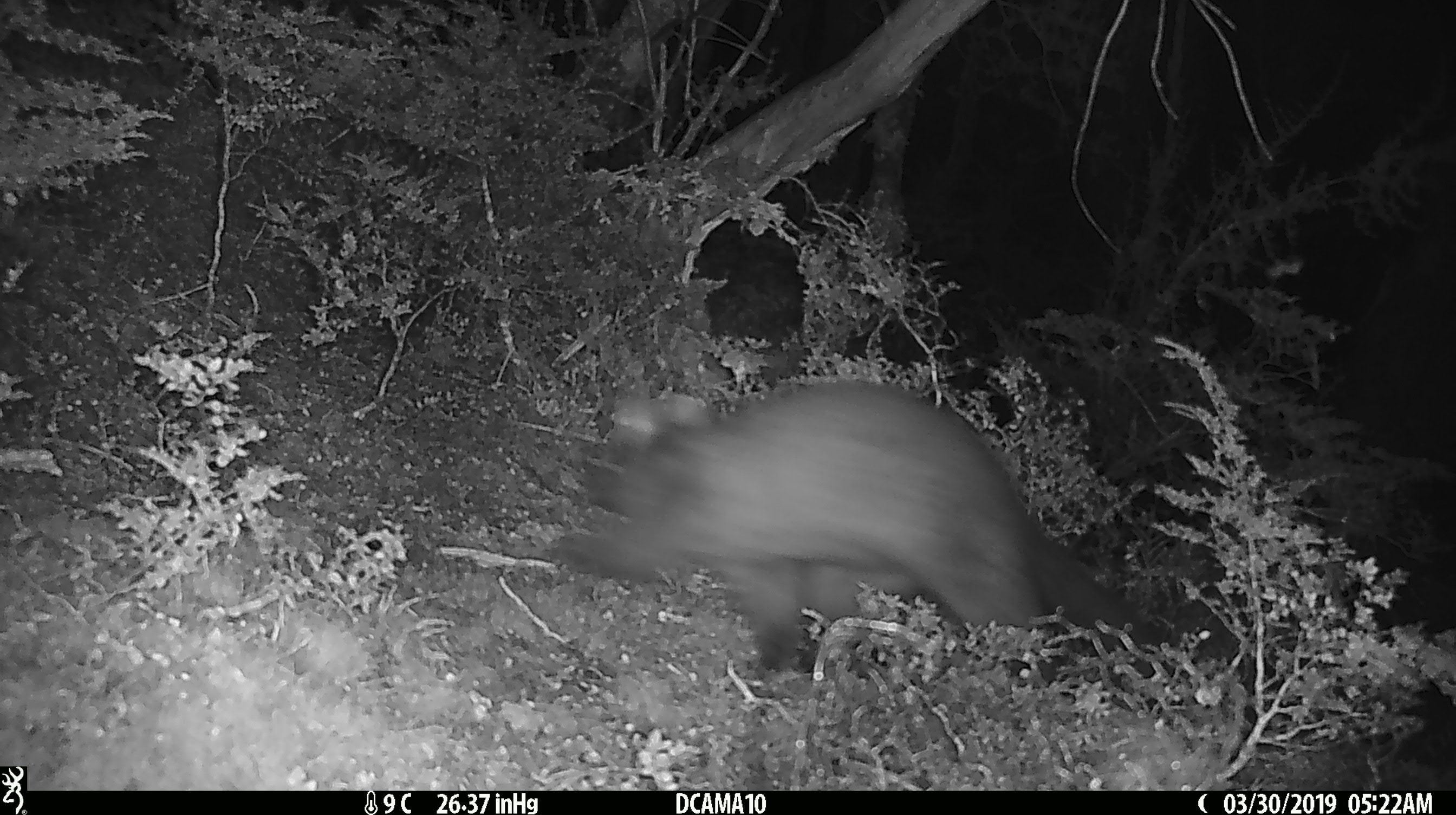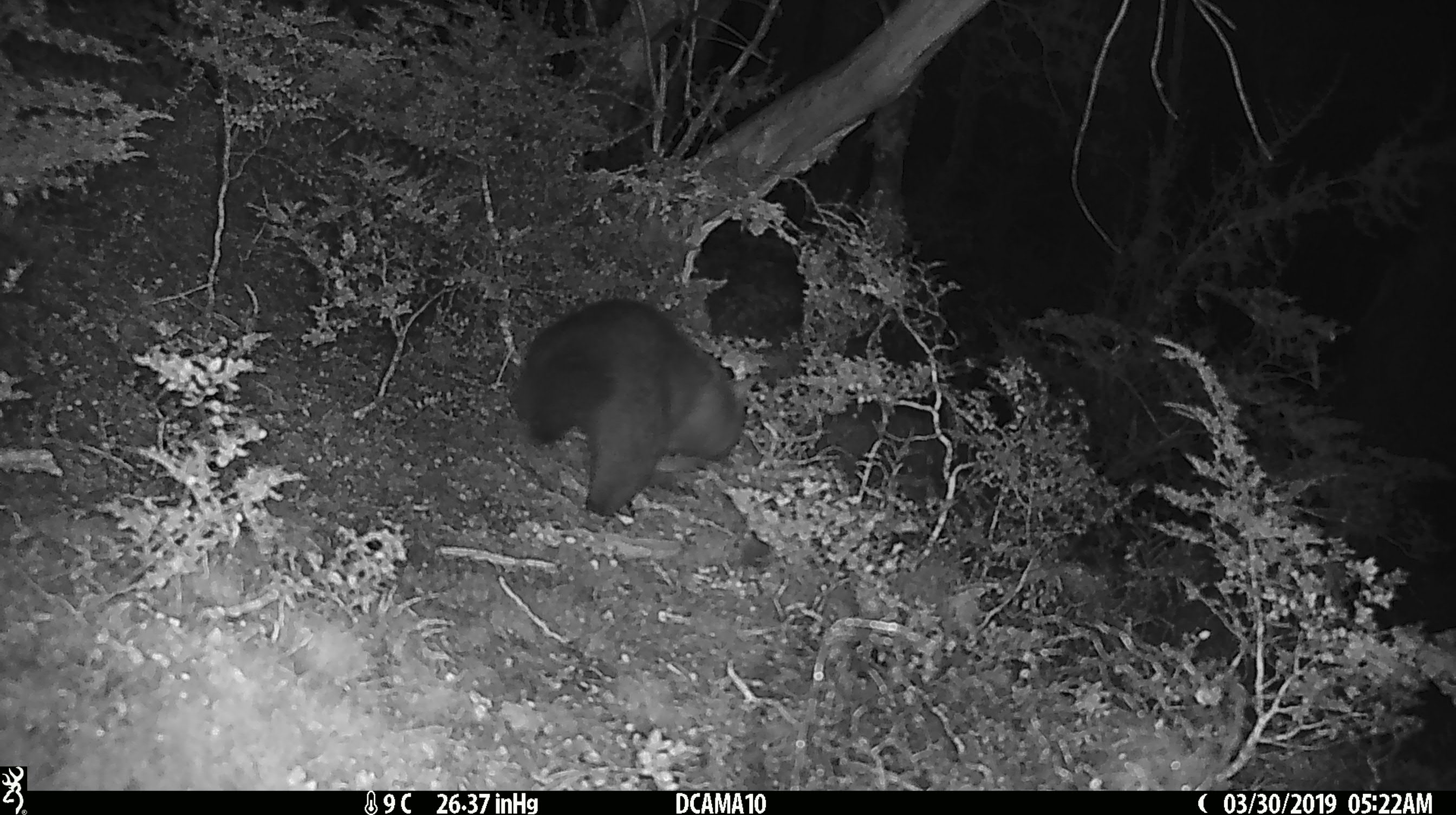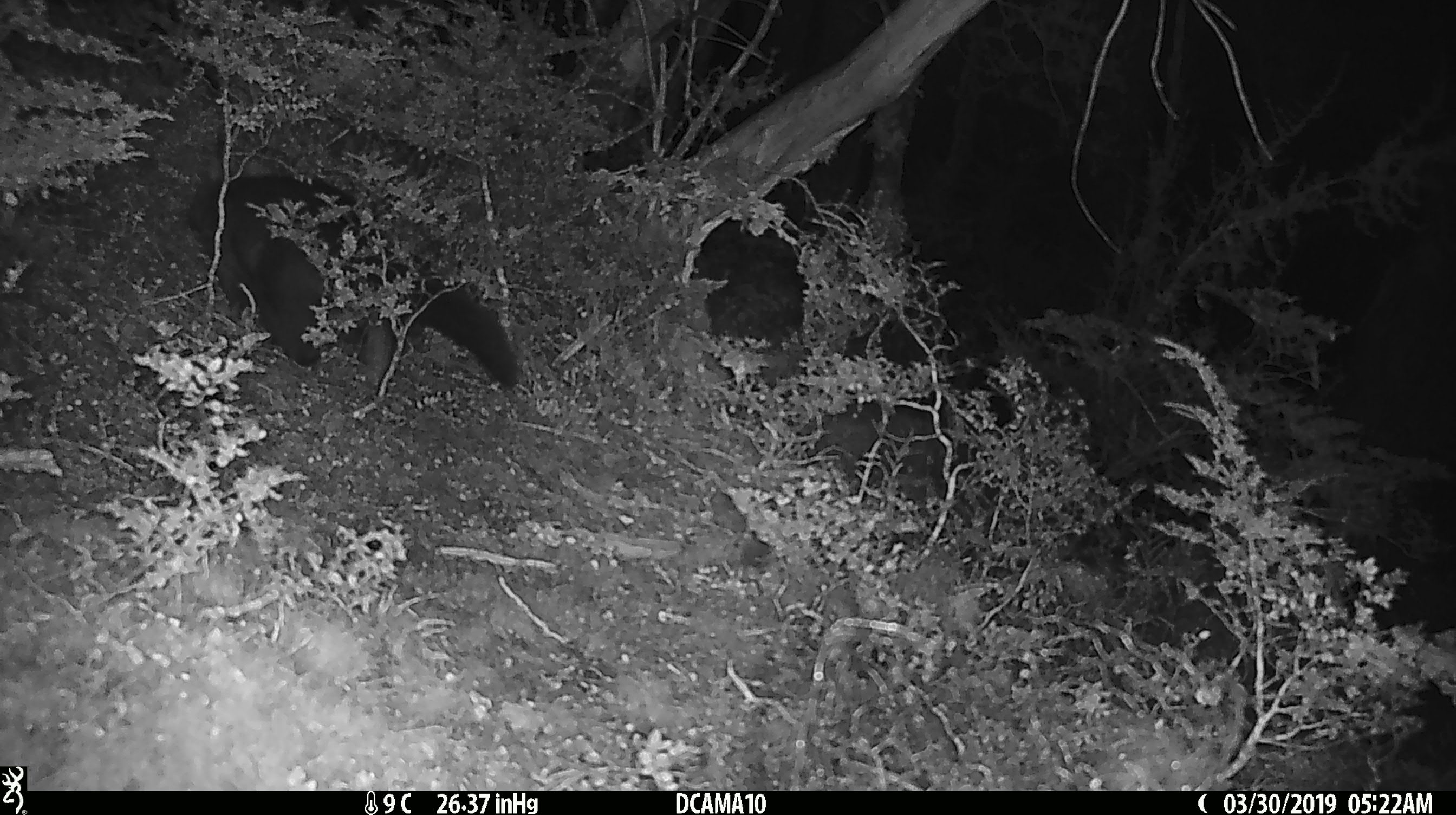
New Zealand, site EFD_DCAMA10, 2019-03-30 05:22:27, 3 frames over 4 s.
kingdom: Animalia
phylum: Chordata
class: Mammalia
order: Diprotodontia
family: Phalangeridae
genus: Trichosurus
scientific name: Trichosurus vulpecula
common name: common brushtail possum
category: possum